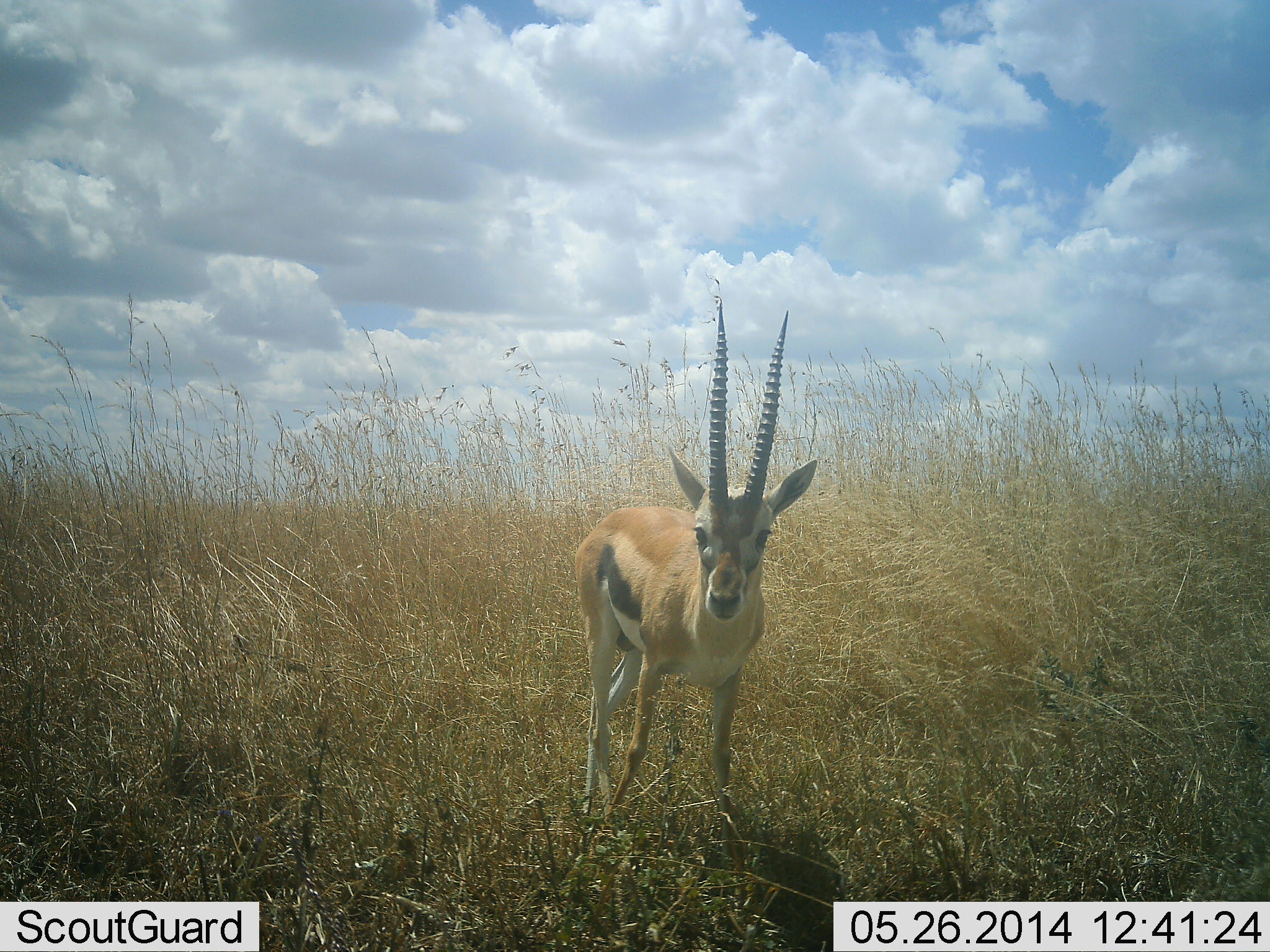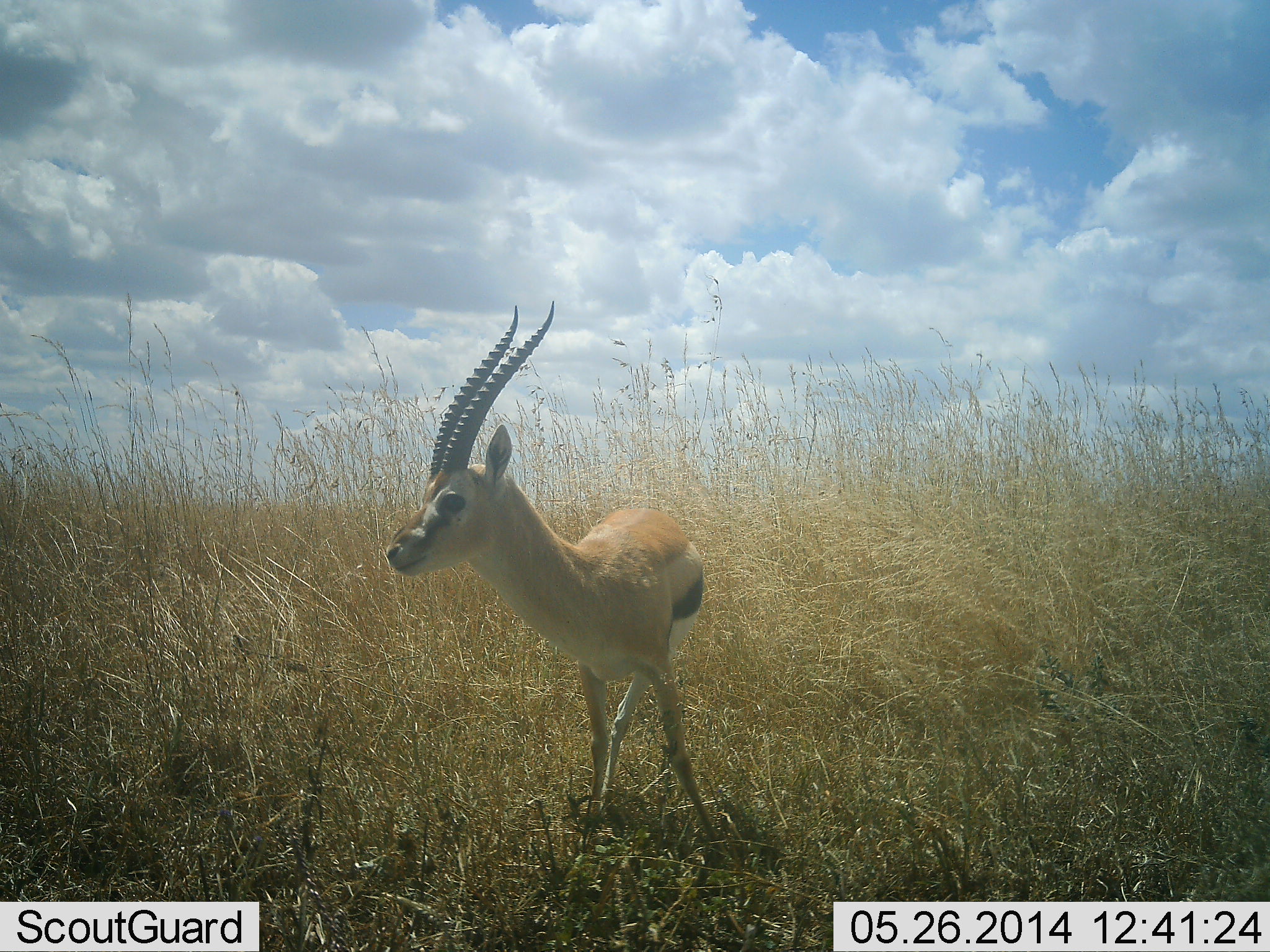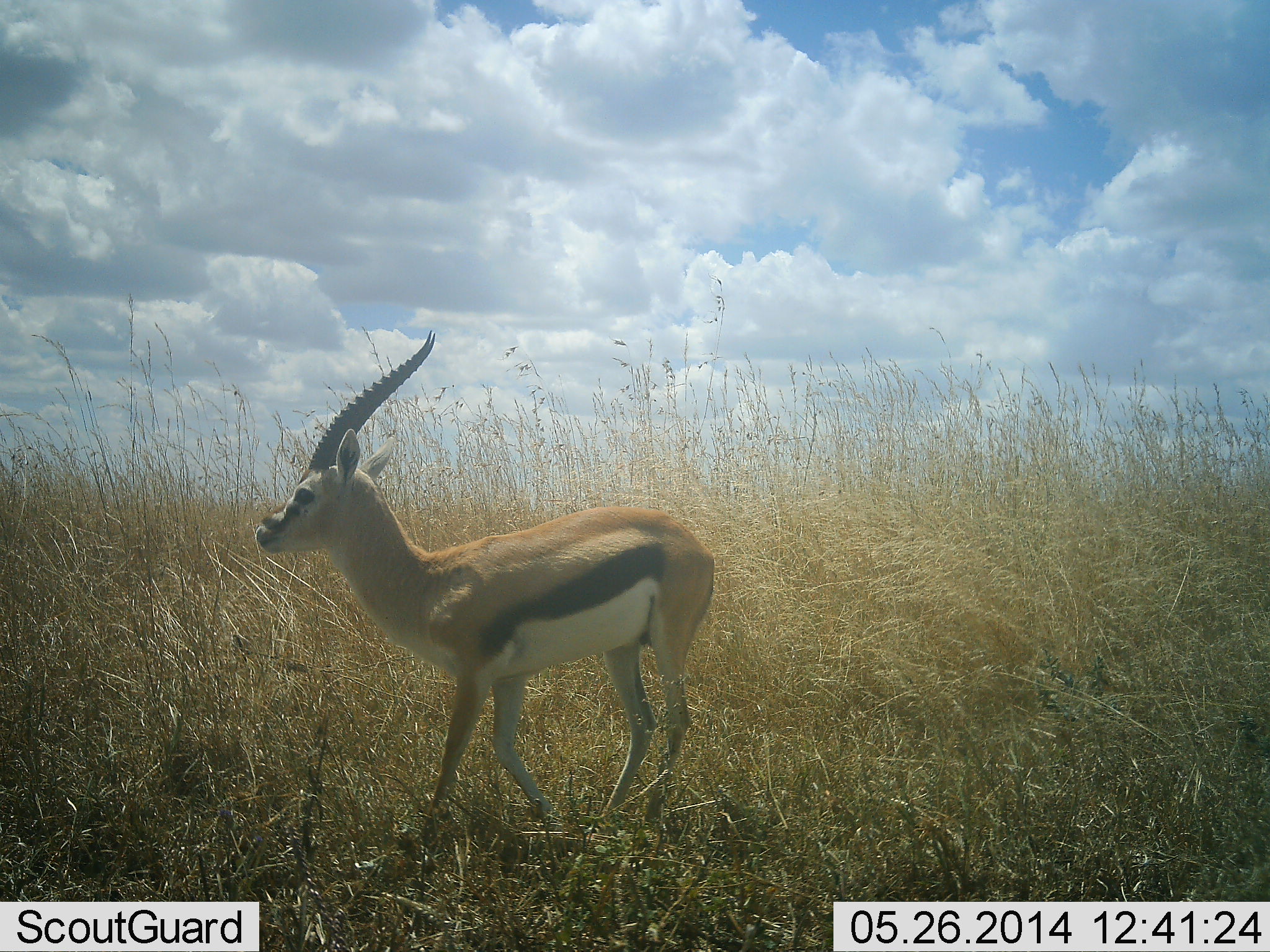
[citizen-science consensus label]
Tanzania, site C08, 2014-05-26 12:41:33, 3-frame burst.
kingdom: Animalia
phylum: Chordata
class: Mammalia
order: Artiodactyla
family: Bovidae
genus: Eudorcas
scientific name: Eudorcas thomsonii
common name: thomson's gazelle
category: gazellethomsons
Gazellethomsons (thomson's gazelle) (Eudorcas thomsonii), count 1. Behavior (volunteer vote fractions): standing 40%, resting 0%, moving 70%, interacting 0%. Young present (vote fraction): 0%. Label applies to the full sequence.